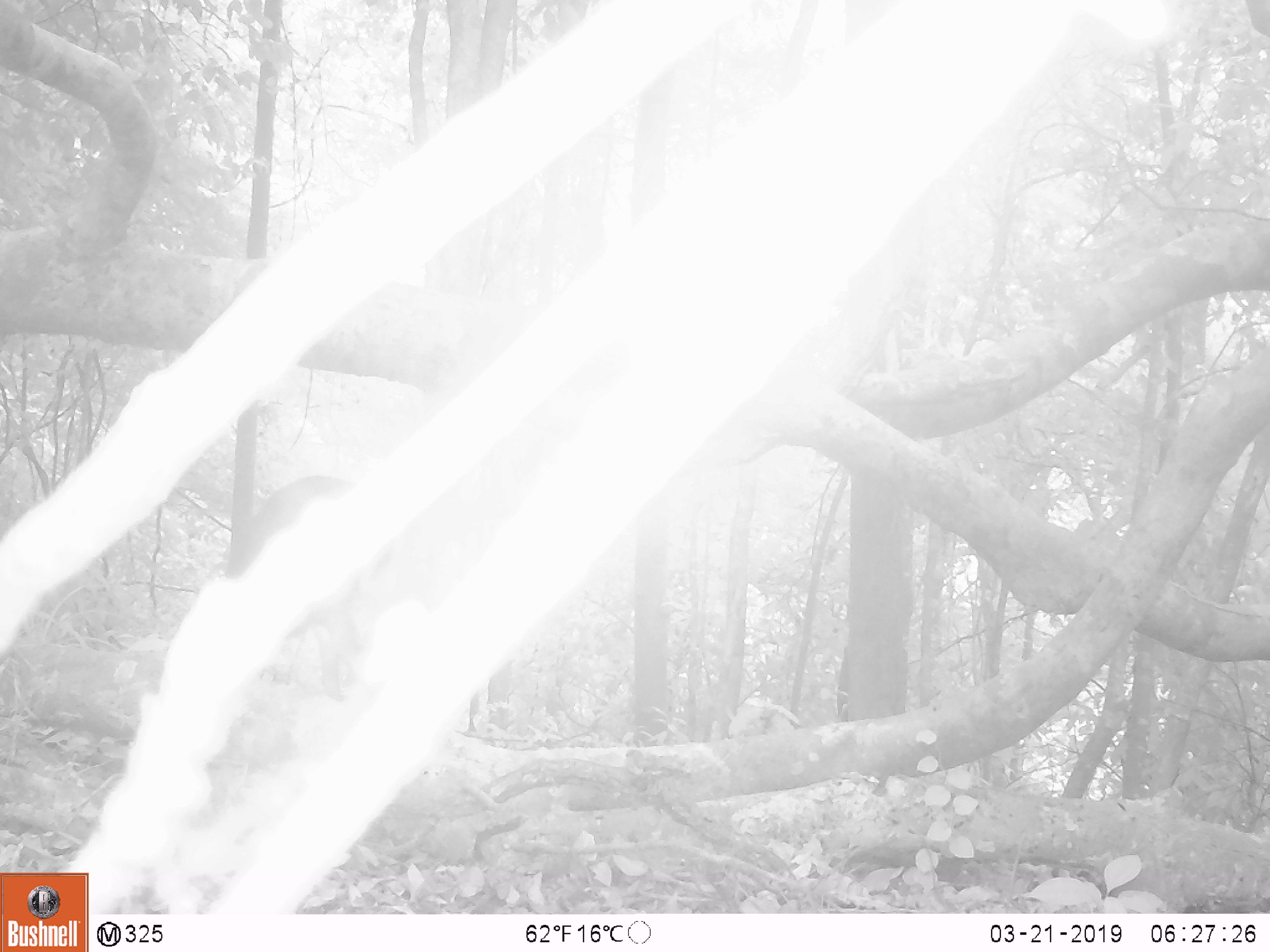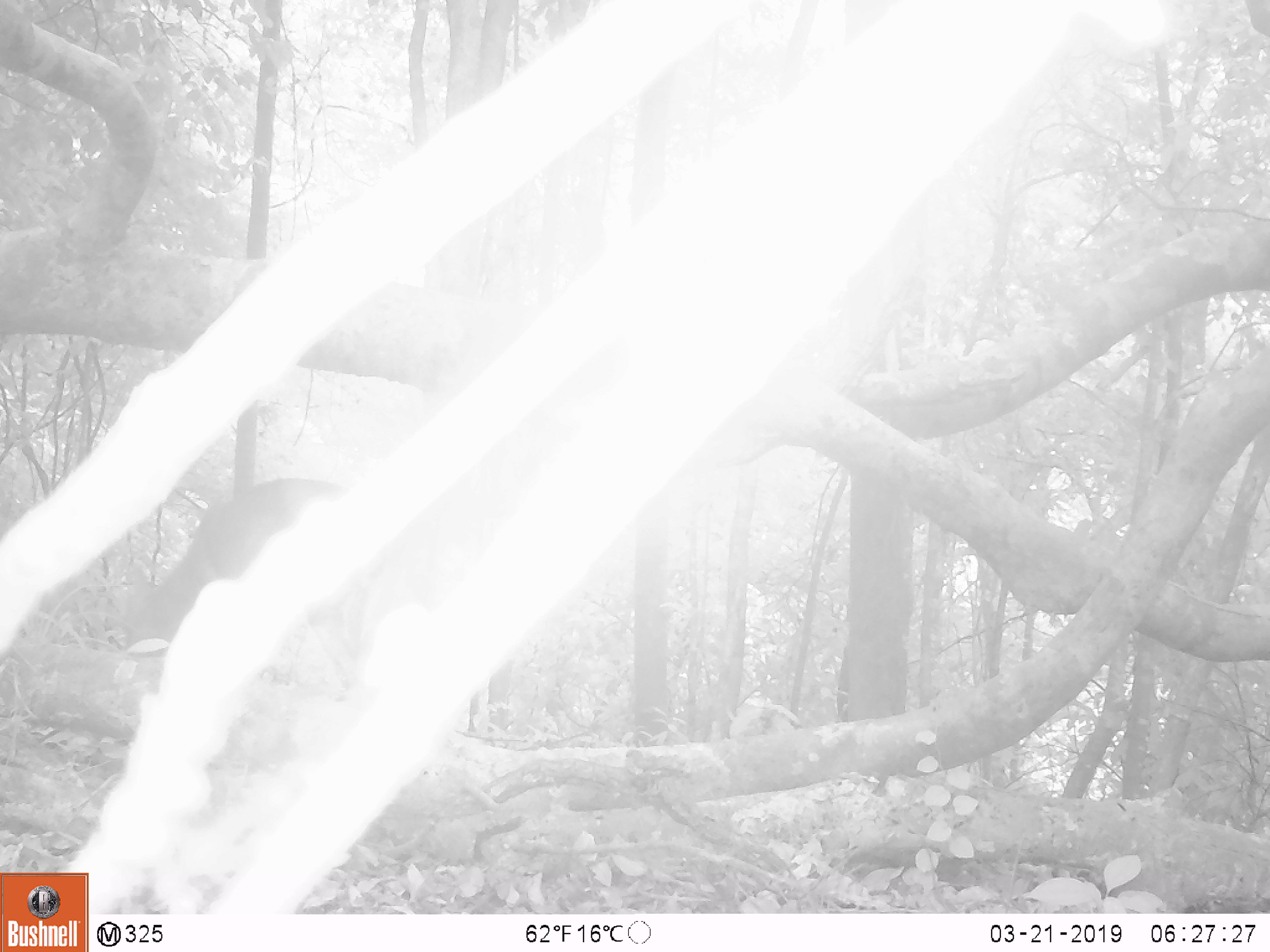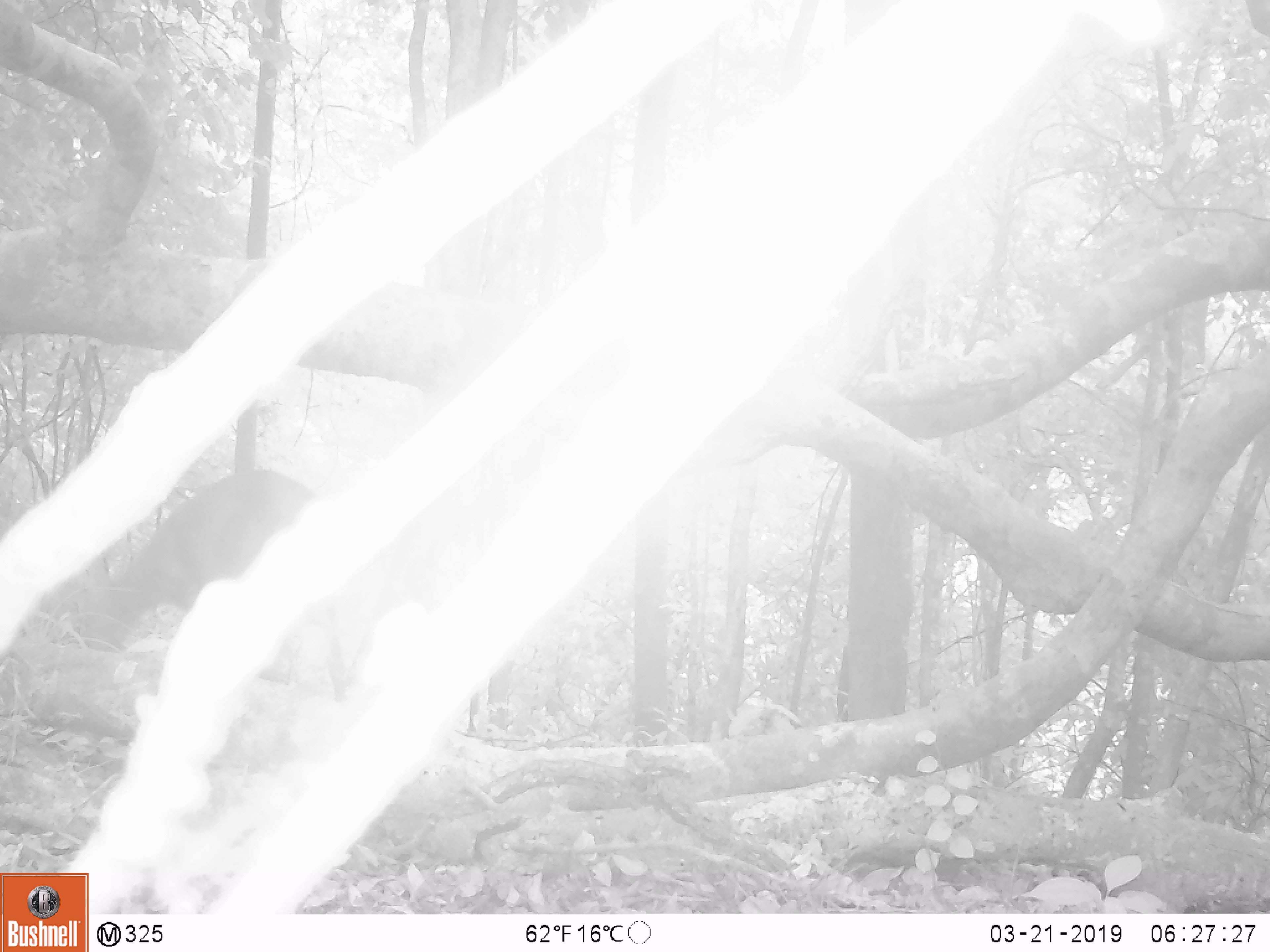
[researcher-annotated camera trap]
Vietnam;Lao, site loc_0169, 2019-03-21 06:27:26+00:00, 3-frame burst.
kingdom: Animalia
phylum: Chordata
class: Mammalia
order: Artiodactyla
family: Cervidae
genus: Muntiacus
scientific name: Muntiacus rooseveltorum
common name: roosevelt's muntjac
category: roosevelts muntjac group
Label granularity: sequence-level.